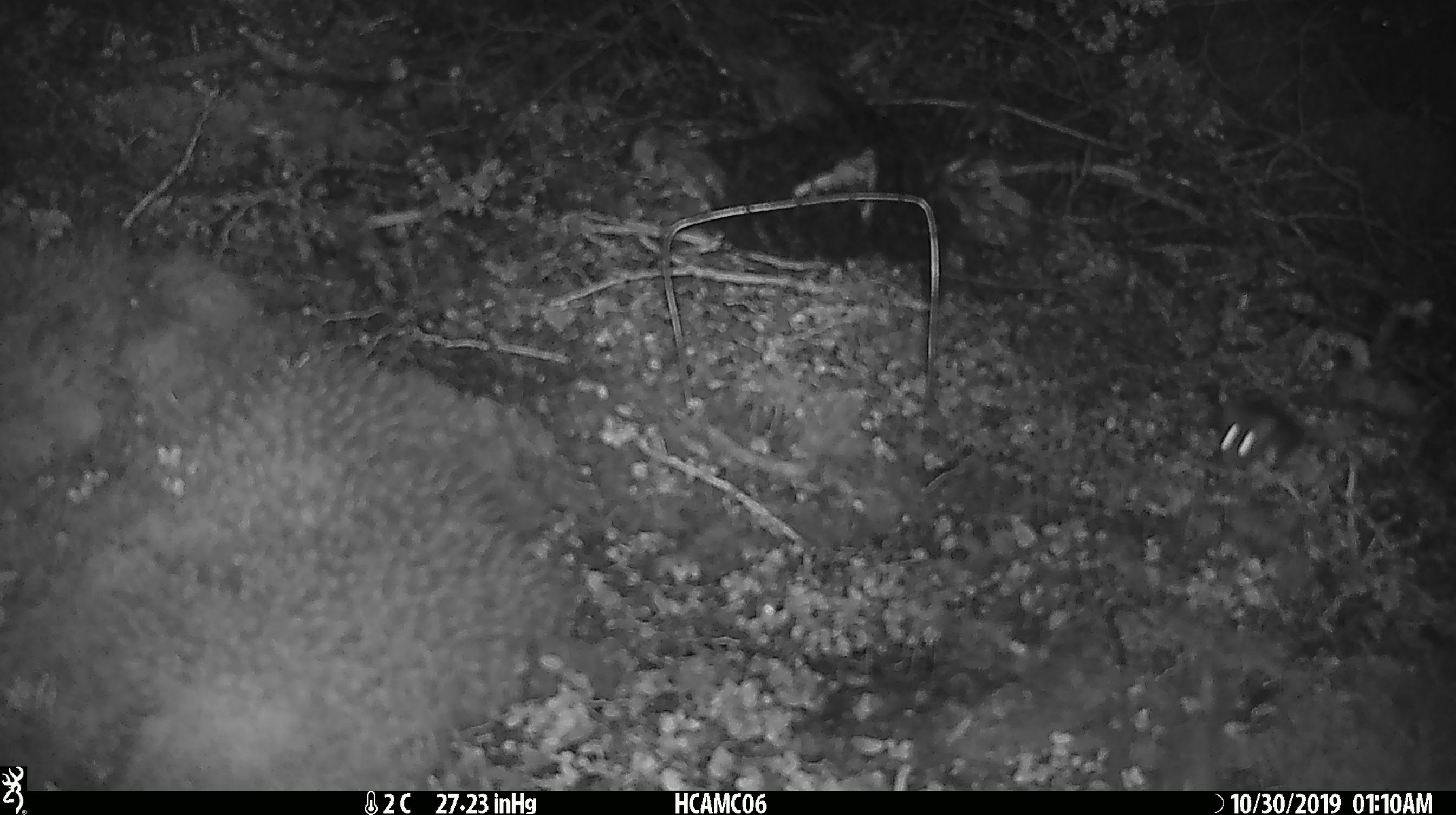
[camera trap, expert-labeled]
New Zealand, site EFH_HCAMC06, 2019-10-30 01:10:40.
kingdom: Animalia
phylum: Chordata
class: Mammalia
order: Rodentia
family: Muridae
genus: Mus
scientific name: Mus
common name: mouse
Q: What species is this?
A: Mouse (Mus).